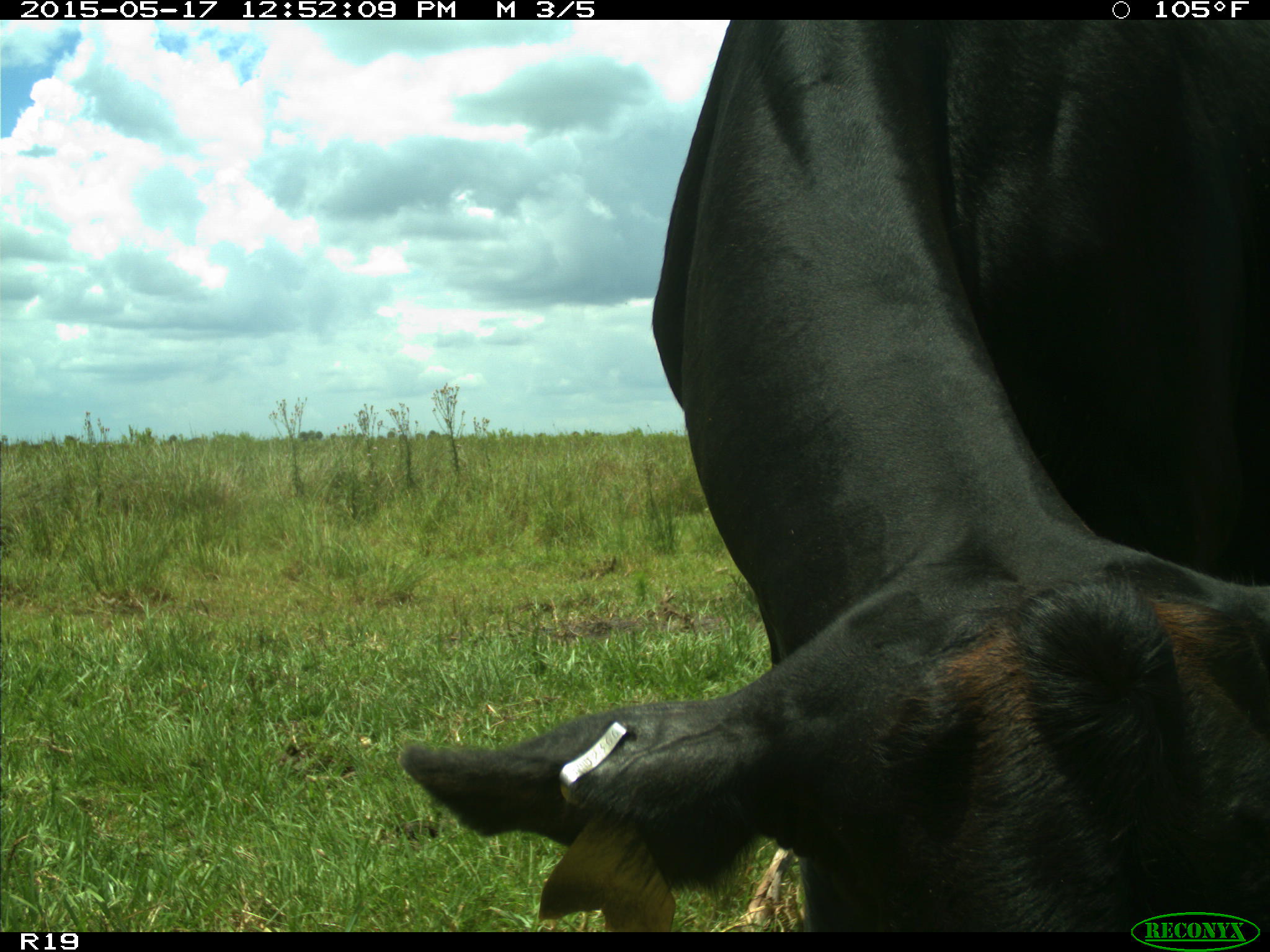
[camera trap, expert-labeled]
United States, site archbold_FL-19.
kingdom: Animalia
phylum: Chordata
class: Mammalia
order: Artiodactyla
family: Bovidae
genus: Bos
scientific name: Bos taurus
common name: domestic cow